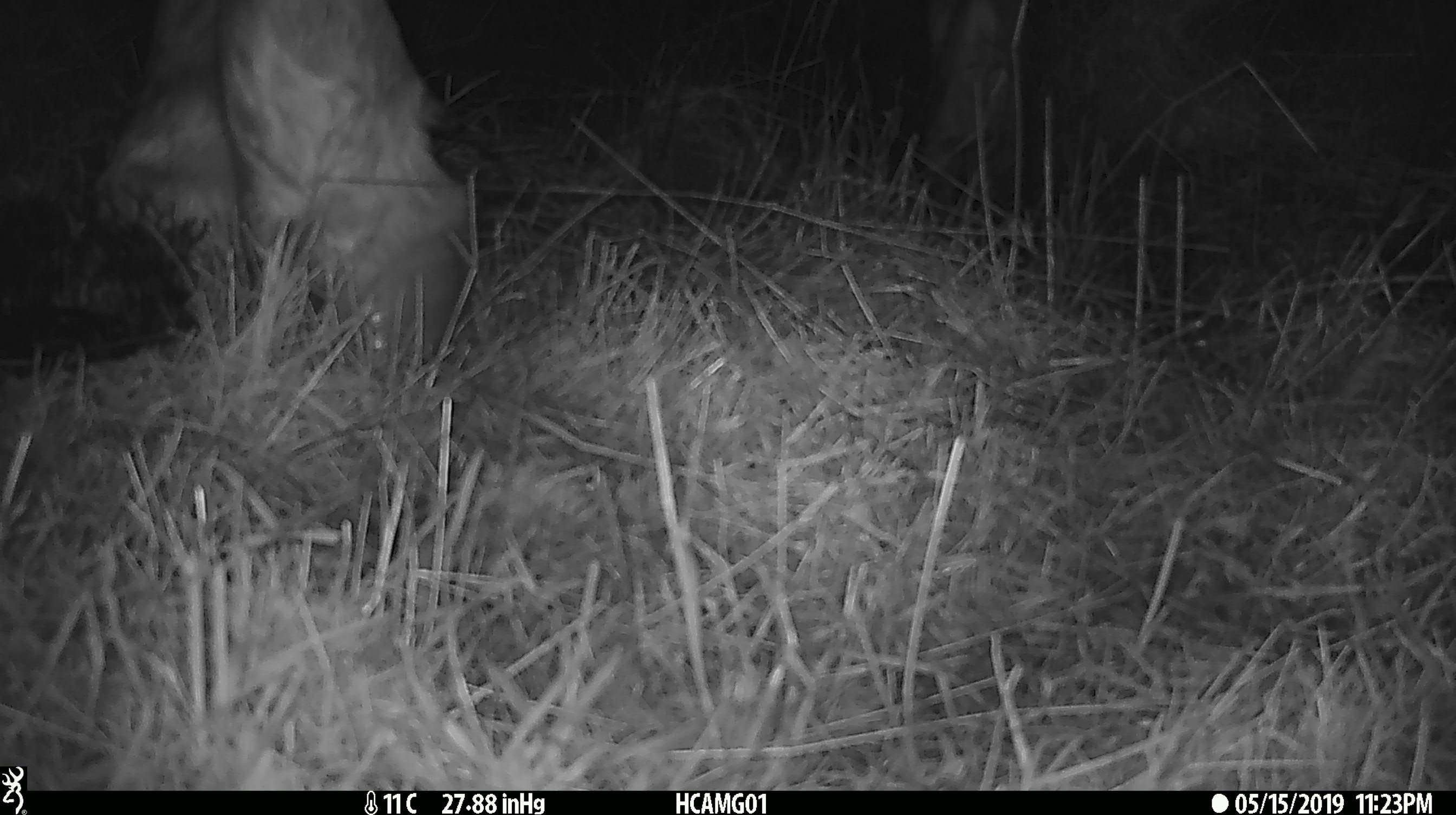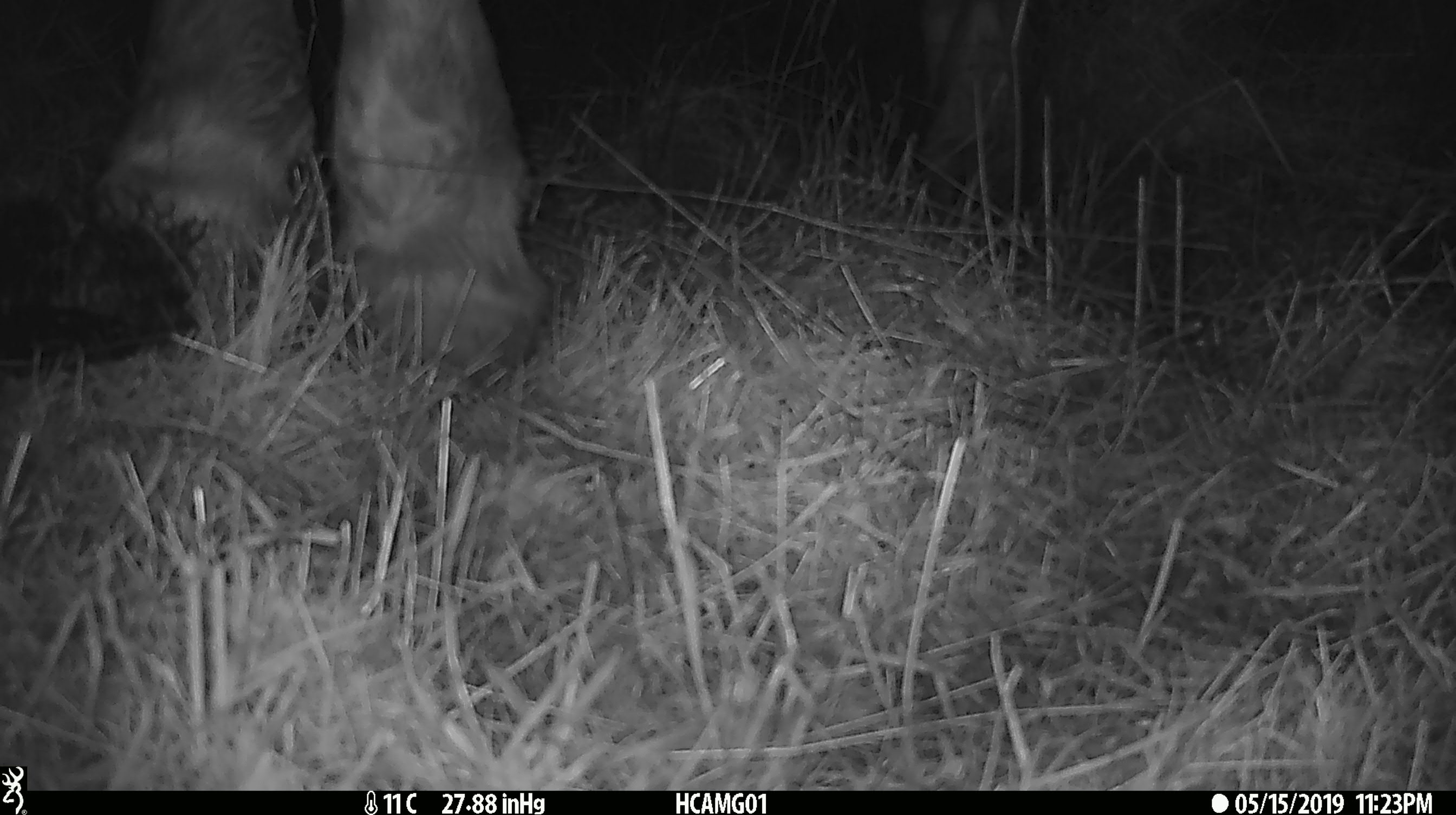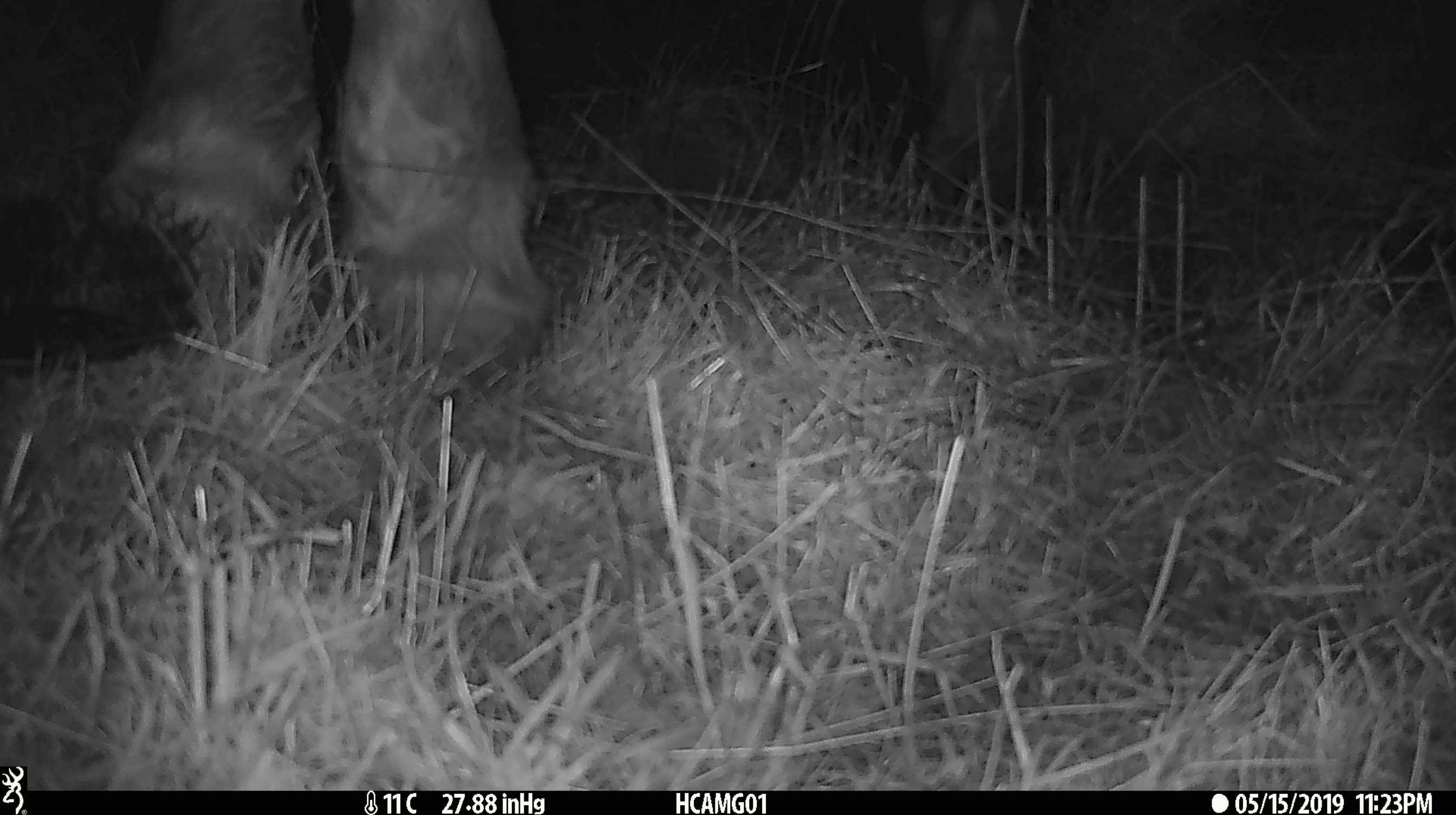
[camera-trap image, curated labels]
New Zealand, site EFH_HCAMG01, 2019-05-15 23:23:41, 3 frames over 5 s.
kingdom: Animalia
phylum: Chordata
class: Mammalia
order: Artiodactyla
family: Bovidae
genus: Bos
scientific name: Bos taurus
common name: domestic cow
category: cow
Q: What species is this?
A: Cow (domestic cow) (Bos taurus).